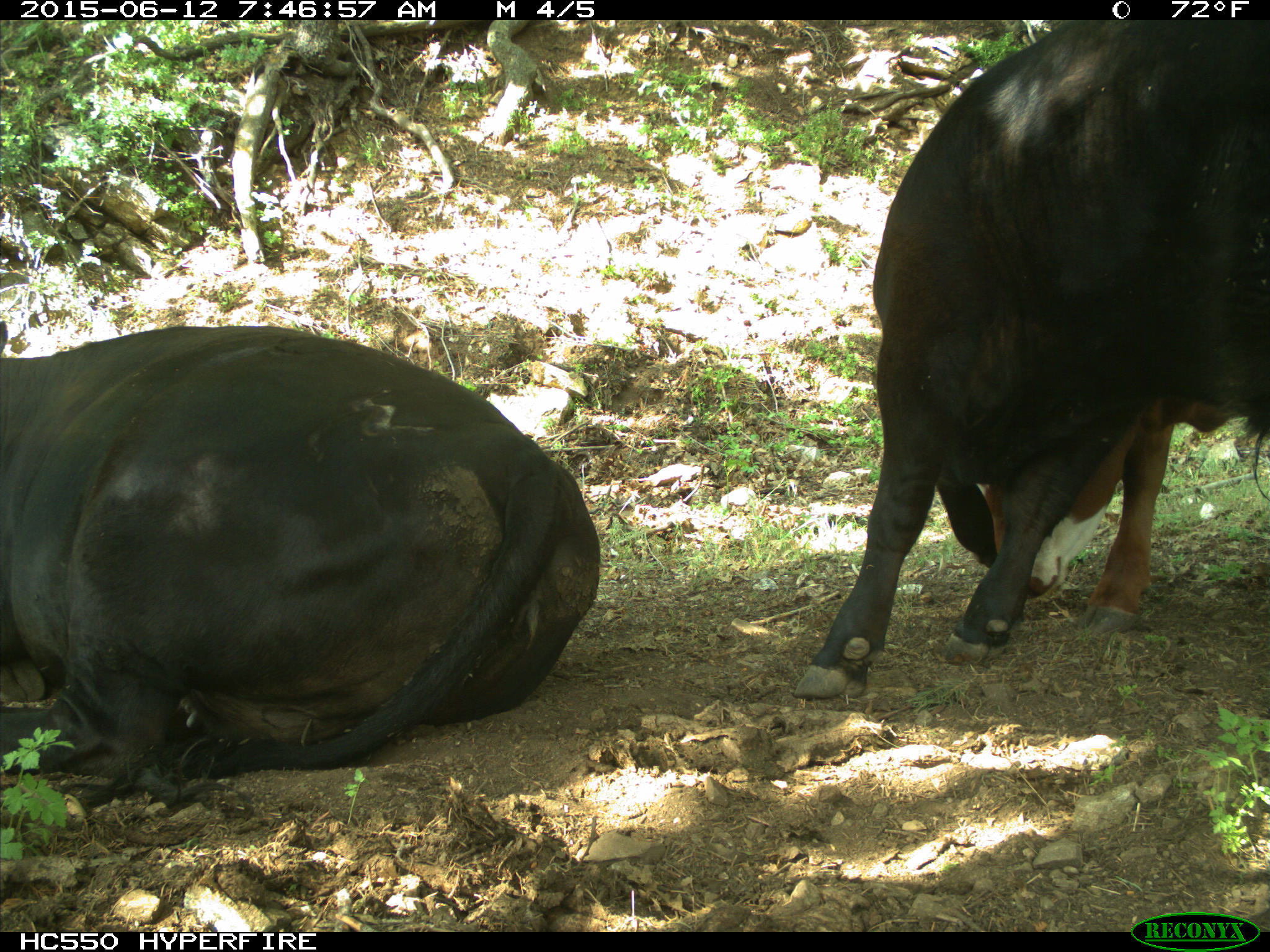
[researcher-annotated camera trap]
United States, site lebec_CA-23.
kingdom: Animalia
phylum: Chordata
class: Mammalia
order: Artiodactyla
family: Bovidae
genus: Bos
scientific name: Bos taurus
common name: domestic cow